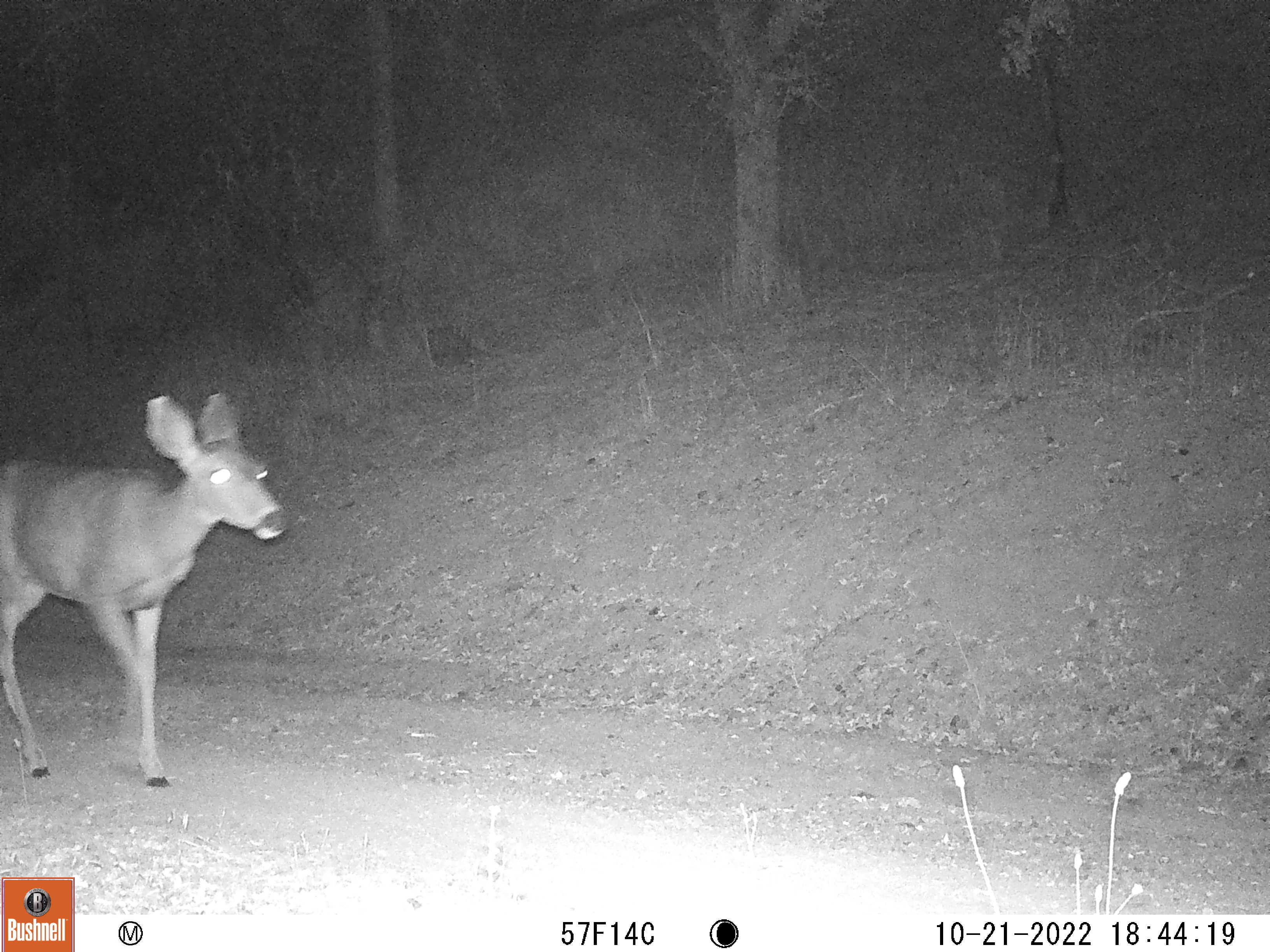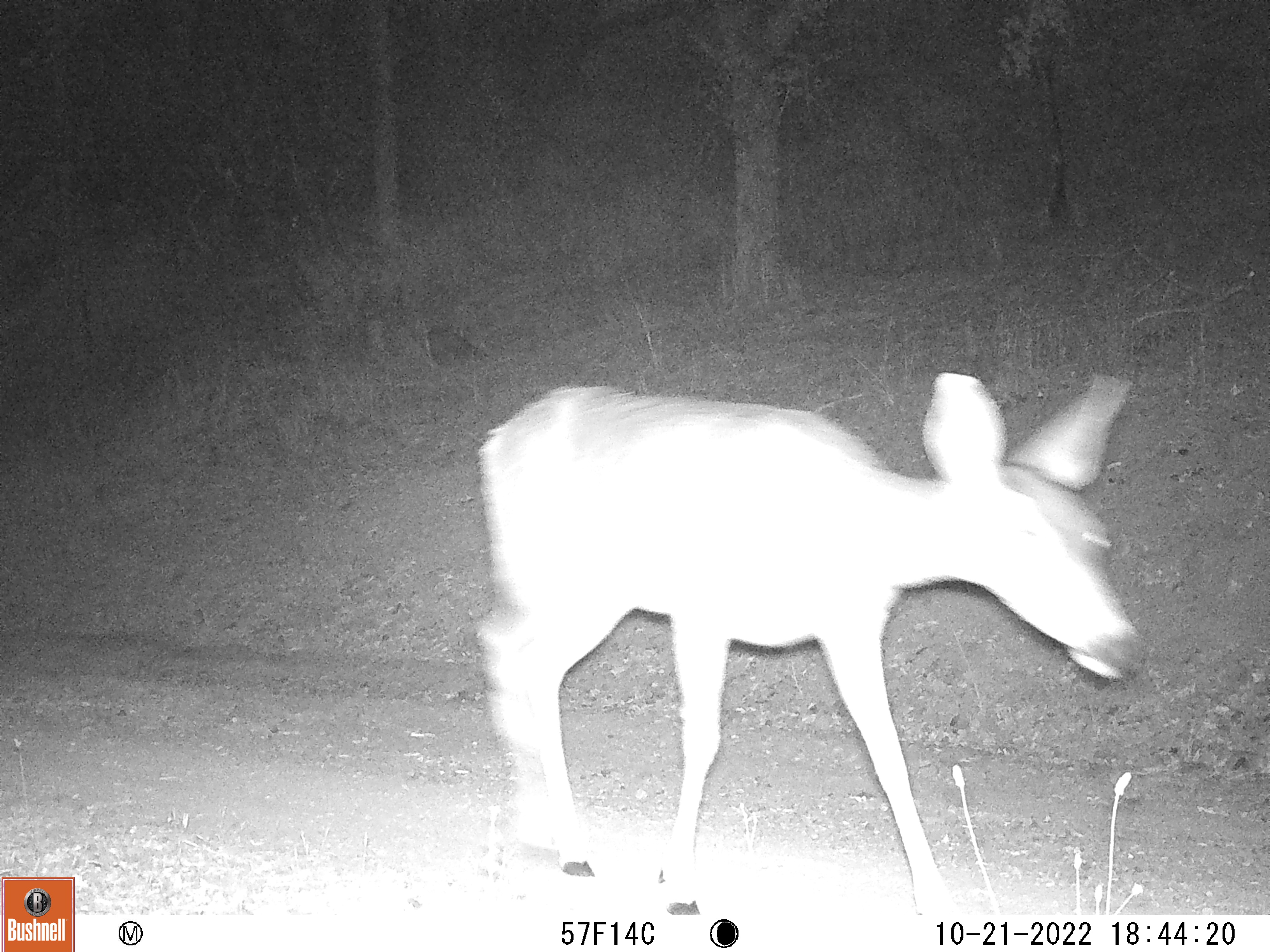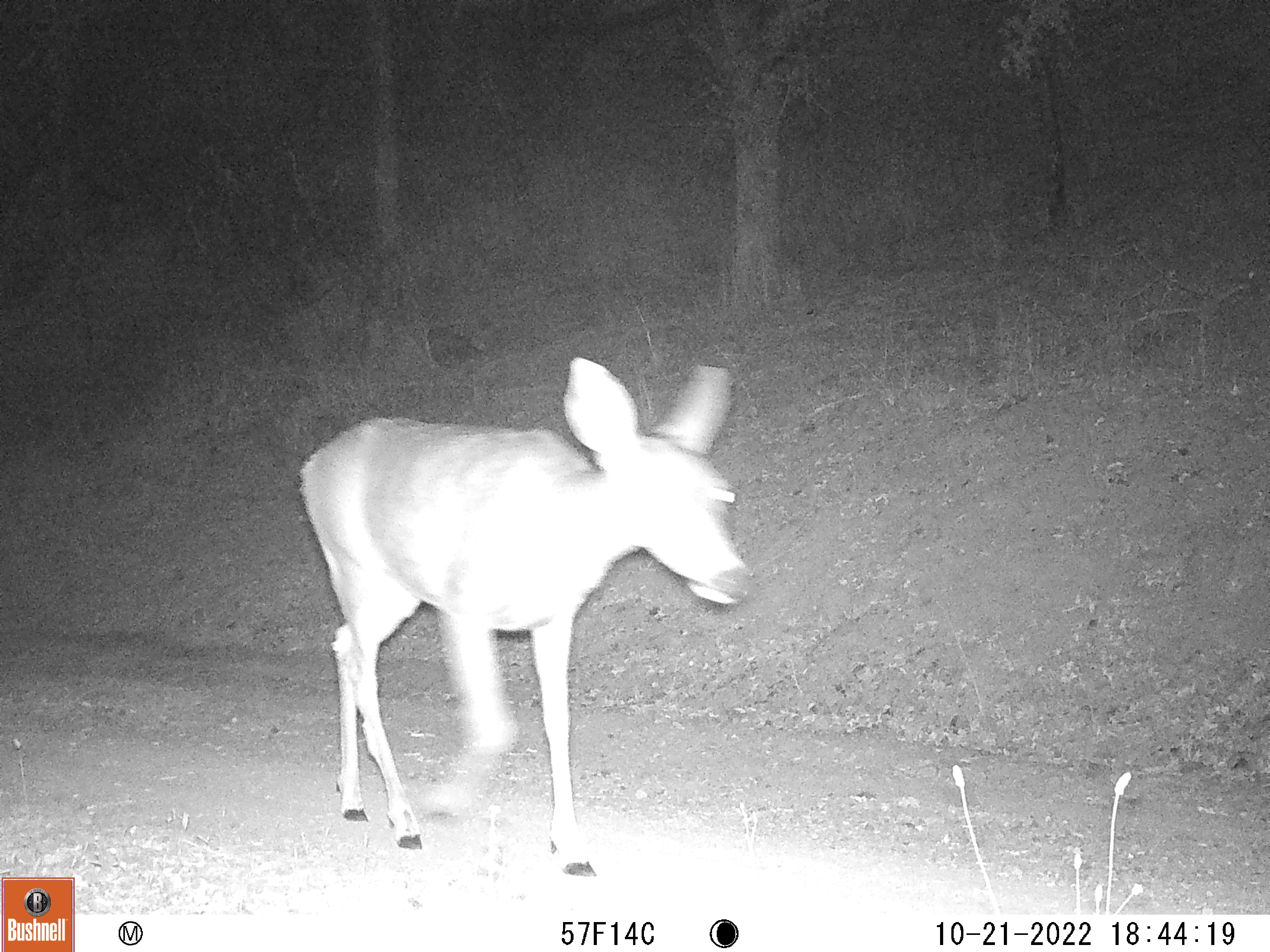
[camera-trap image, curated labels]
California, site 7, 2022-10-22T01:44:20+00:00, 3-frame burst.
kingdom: Animalia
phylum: Chordata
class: Mammalia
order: Artiodactyla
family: Cervidae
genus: Odocoileus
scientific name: Odocoileus hemionus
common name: mule deer